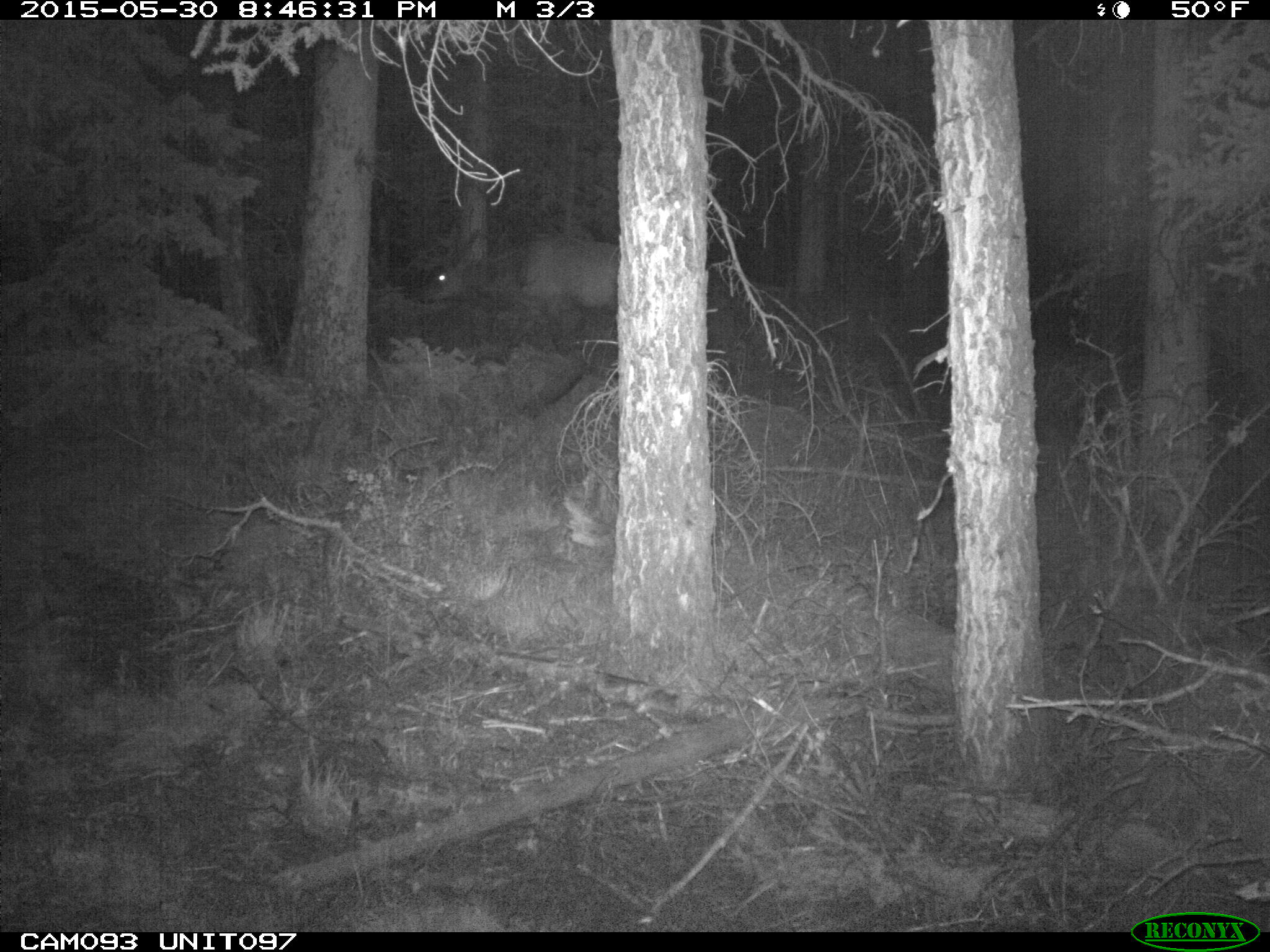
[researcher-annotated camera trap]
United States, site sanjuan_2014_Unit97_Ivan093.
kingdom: Animalia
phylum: Chordata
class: Mammalia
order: Artiodactyla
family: Cervidae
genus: Cervus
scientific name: Cervus elaphus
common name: red deer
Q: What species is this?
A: Cervus elaphus (red deer).